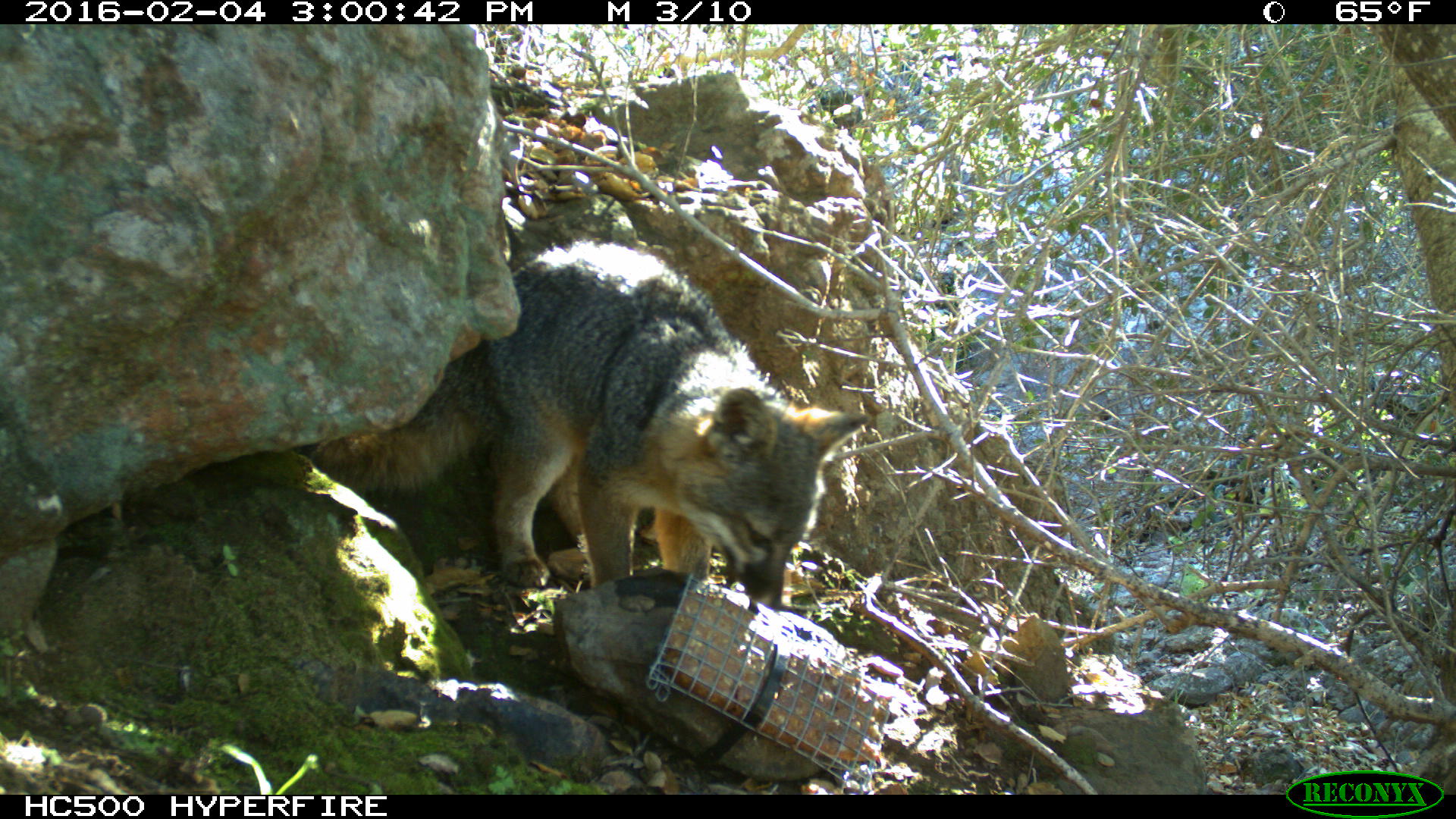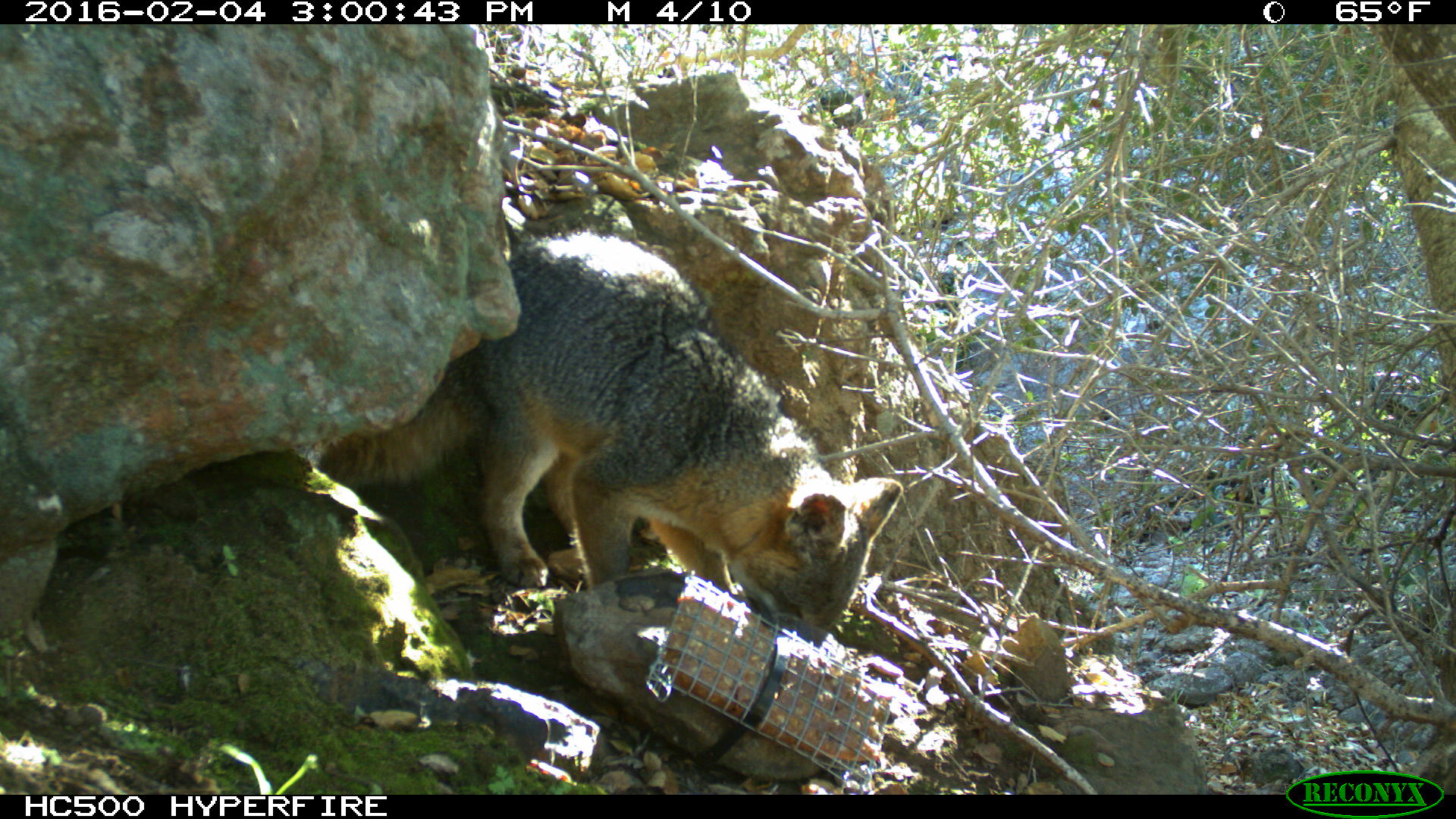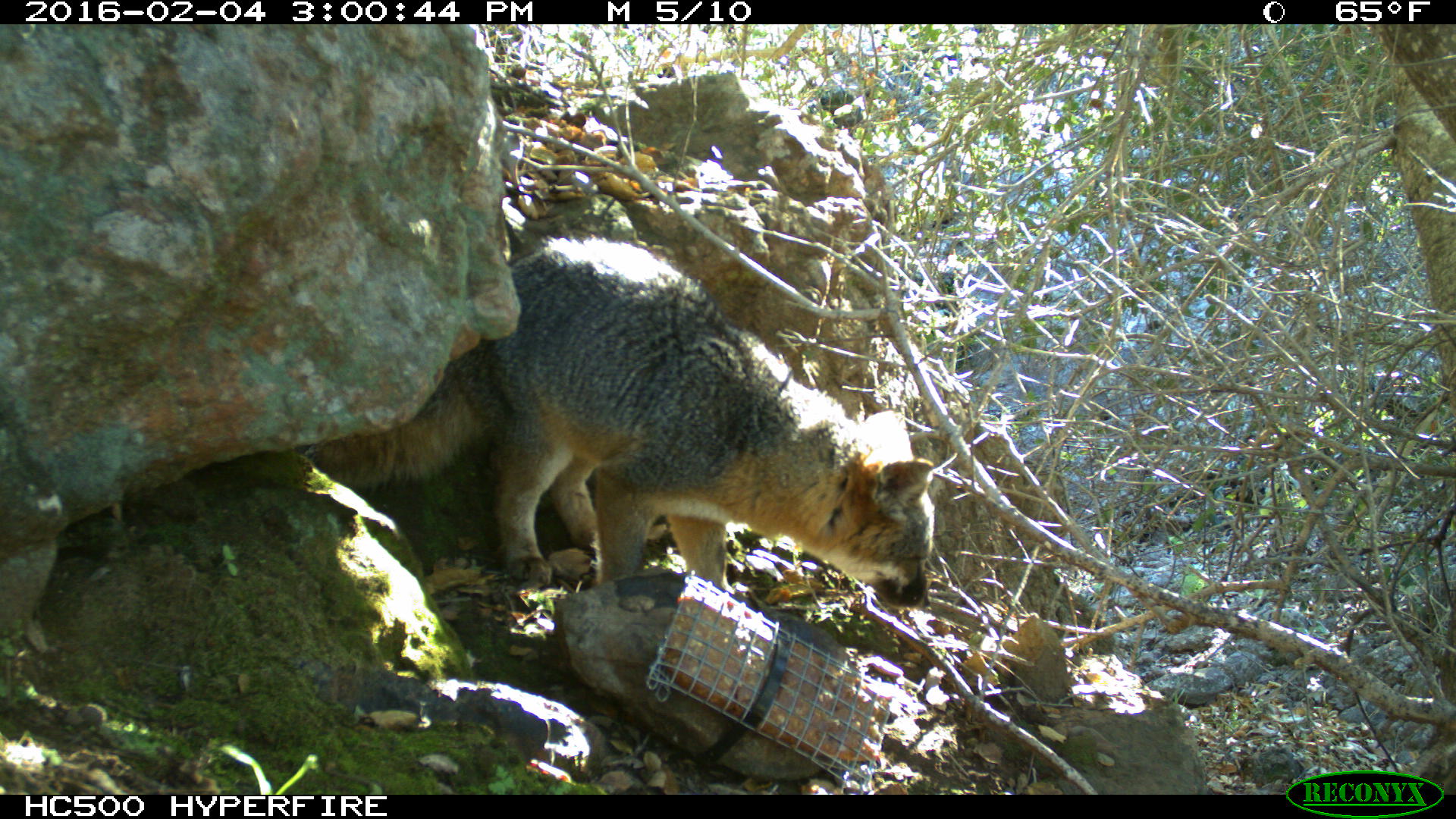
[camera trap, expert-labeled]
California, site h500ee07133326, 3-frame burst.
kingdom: Animalia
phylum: Chordata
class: Mammalia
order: Carnivora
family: Canidae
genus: Urocyon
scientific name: Urocyon littoralis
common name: island fox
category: fox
Fox (island fox) (Urocyon littoralis).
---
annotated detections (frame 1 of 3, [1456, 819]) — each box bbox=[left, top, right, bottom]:
fox: bbox=[294, 237, 870, 608]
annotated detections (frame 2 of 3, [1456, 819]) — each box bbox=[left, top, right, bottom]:
fox: bbox=[315, 232, 905, 631]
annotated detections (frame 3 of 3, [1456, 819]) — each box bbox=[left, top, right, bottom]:
fox: bbox=[307, 237, 935, 607]